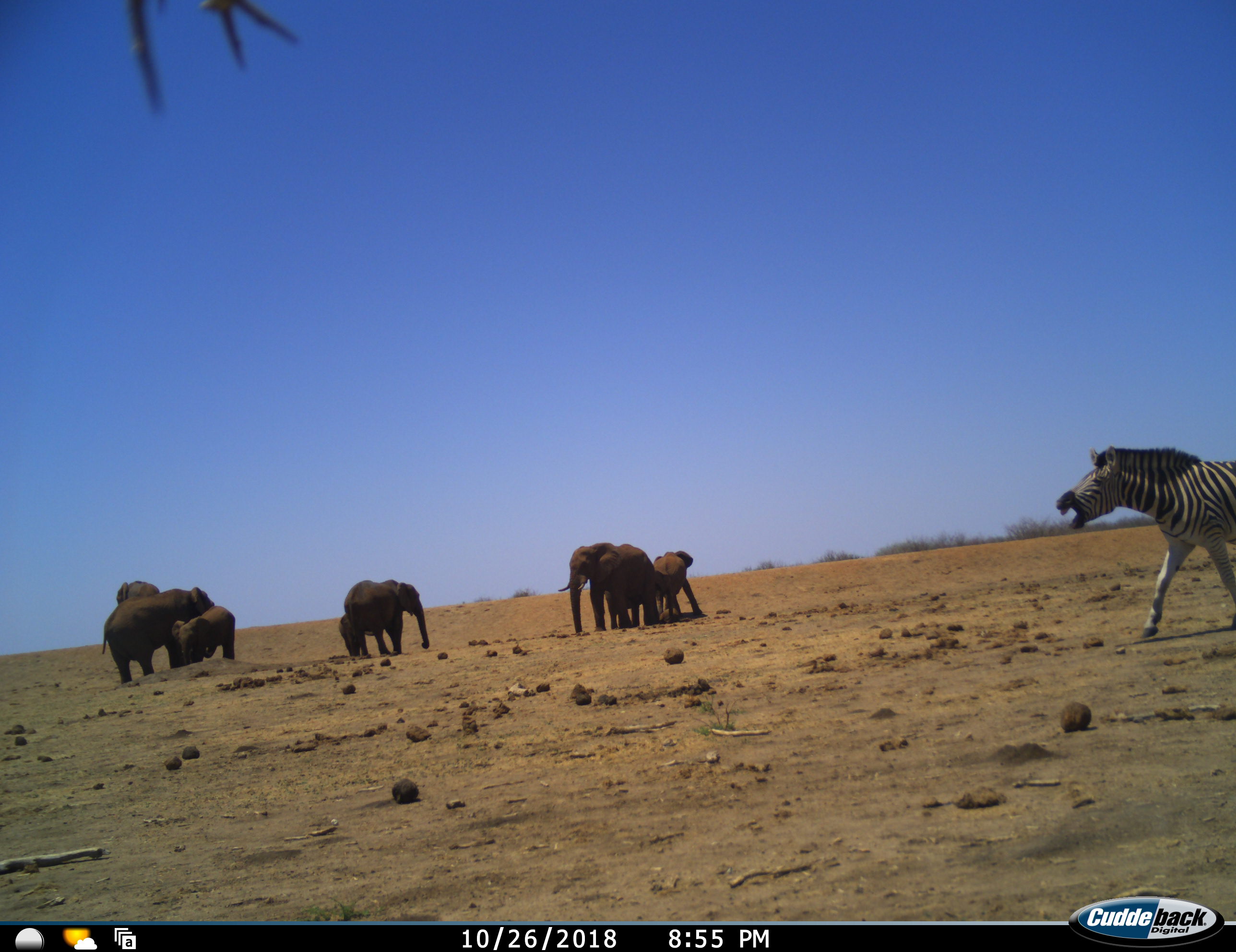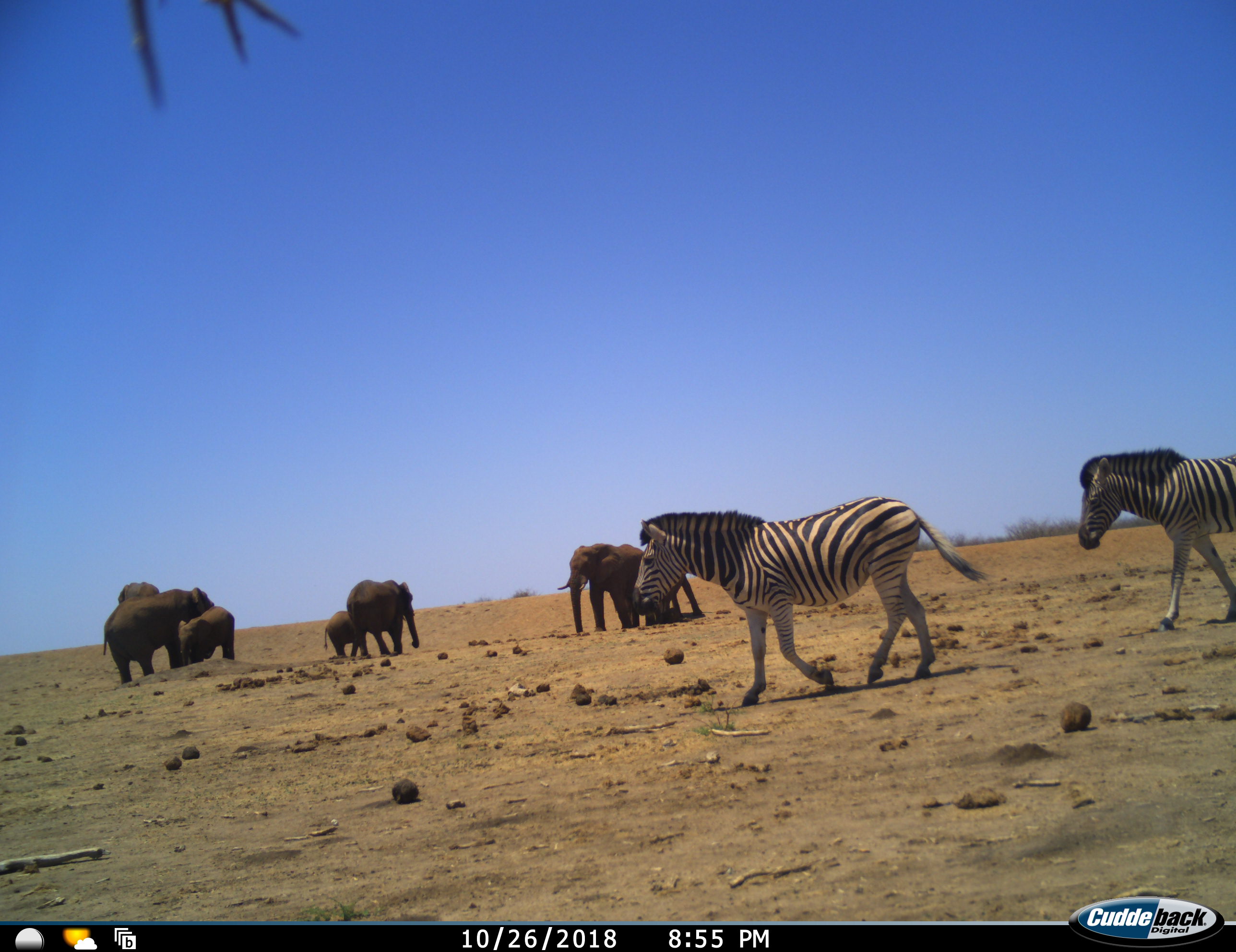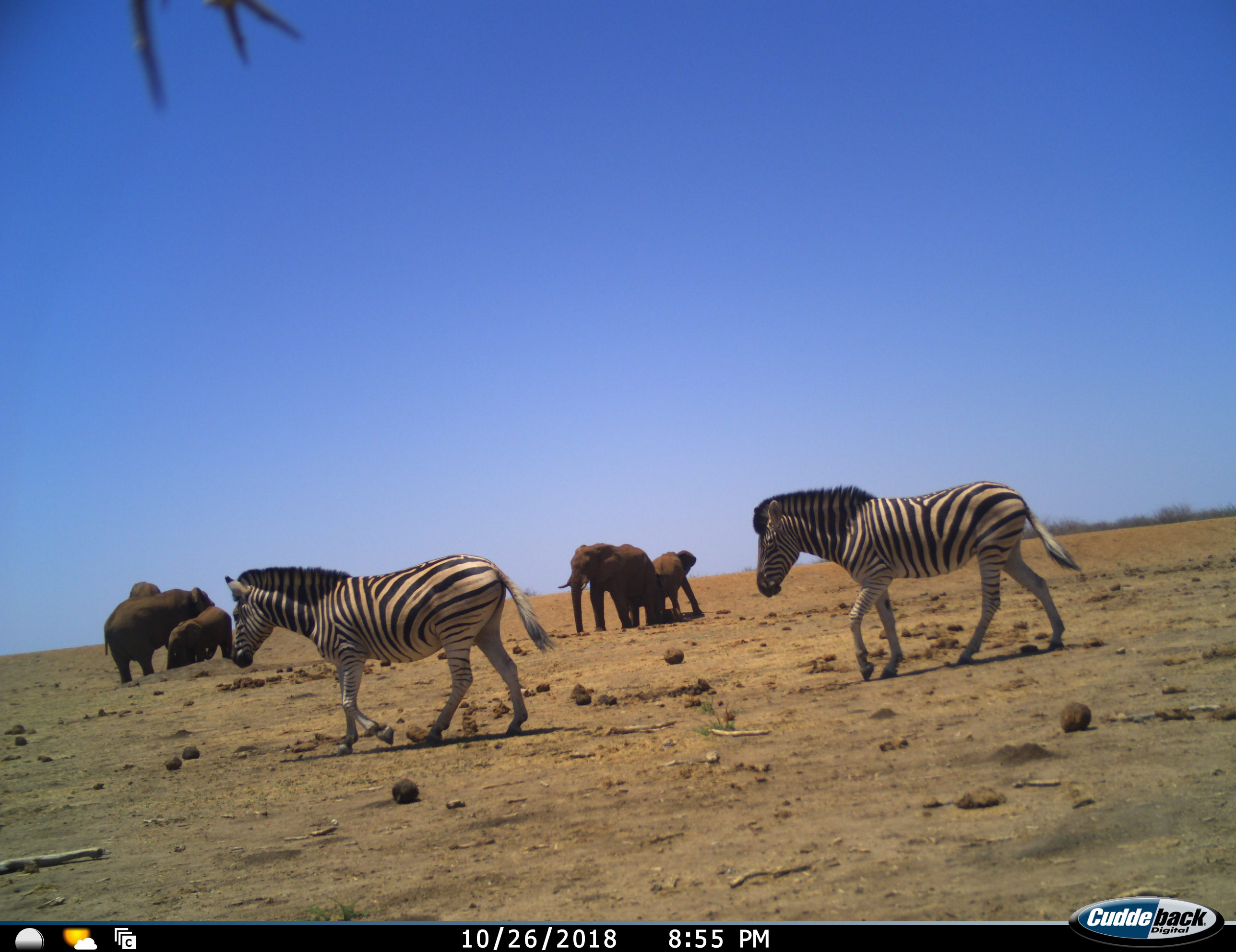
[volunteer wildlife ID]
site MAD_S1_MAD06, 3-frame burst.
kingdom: Animalia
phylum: Chordata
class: Mammalia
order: Proboscidea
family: Elephantidae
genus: Loxodonta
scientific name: Loxodonta africana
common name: african bush elephant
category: elephant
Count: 8.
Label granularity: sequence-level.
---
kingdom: Animalia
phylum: Chordata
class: Mammalia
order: Perissodactyla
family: Equidae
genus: Equus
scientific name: Equus quagga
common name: plains zebra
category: zebraplains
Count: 2.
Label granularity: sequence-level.